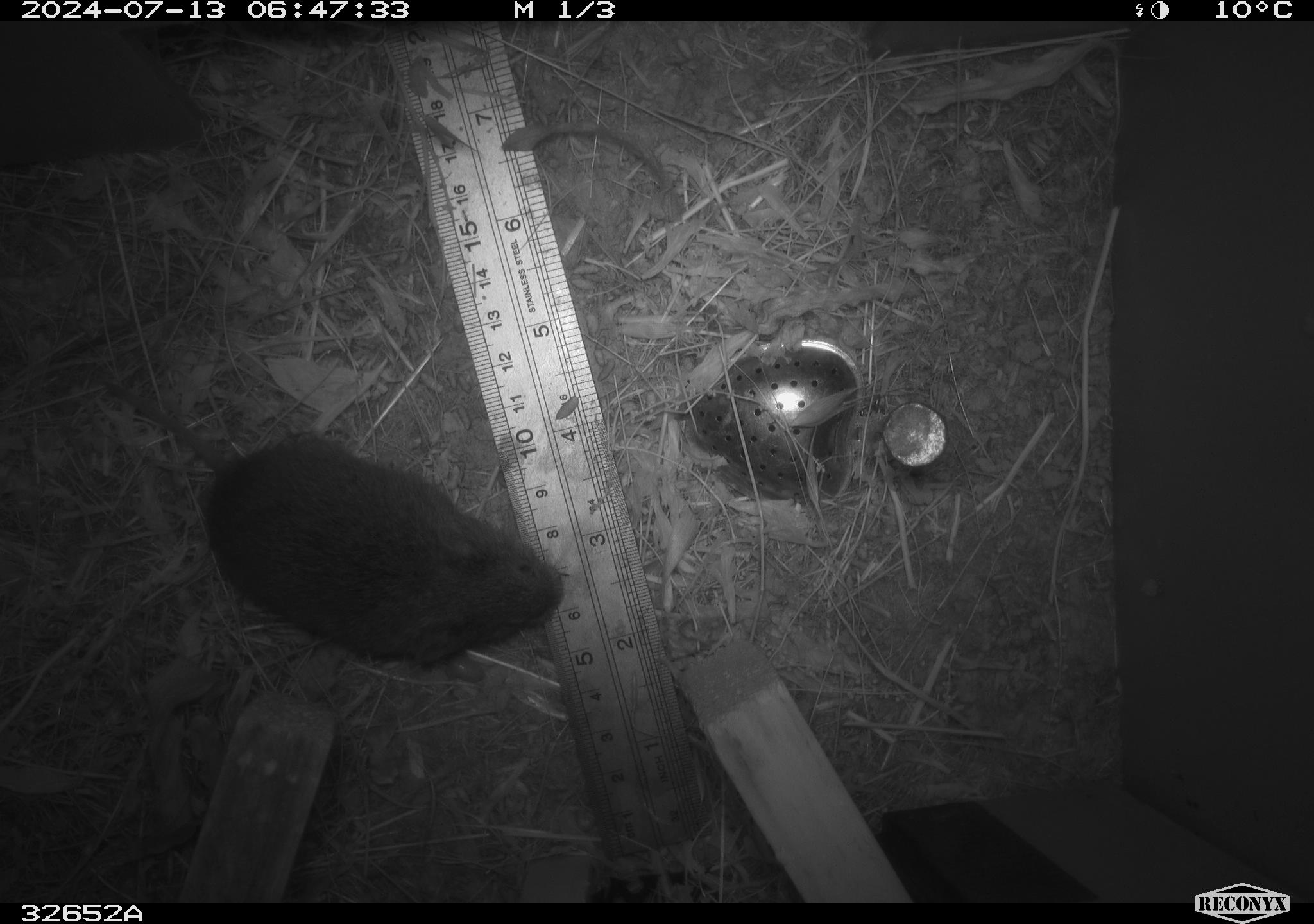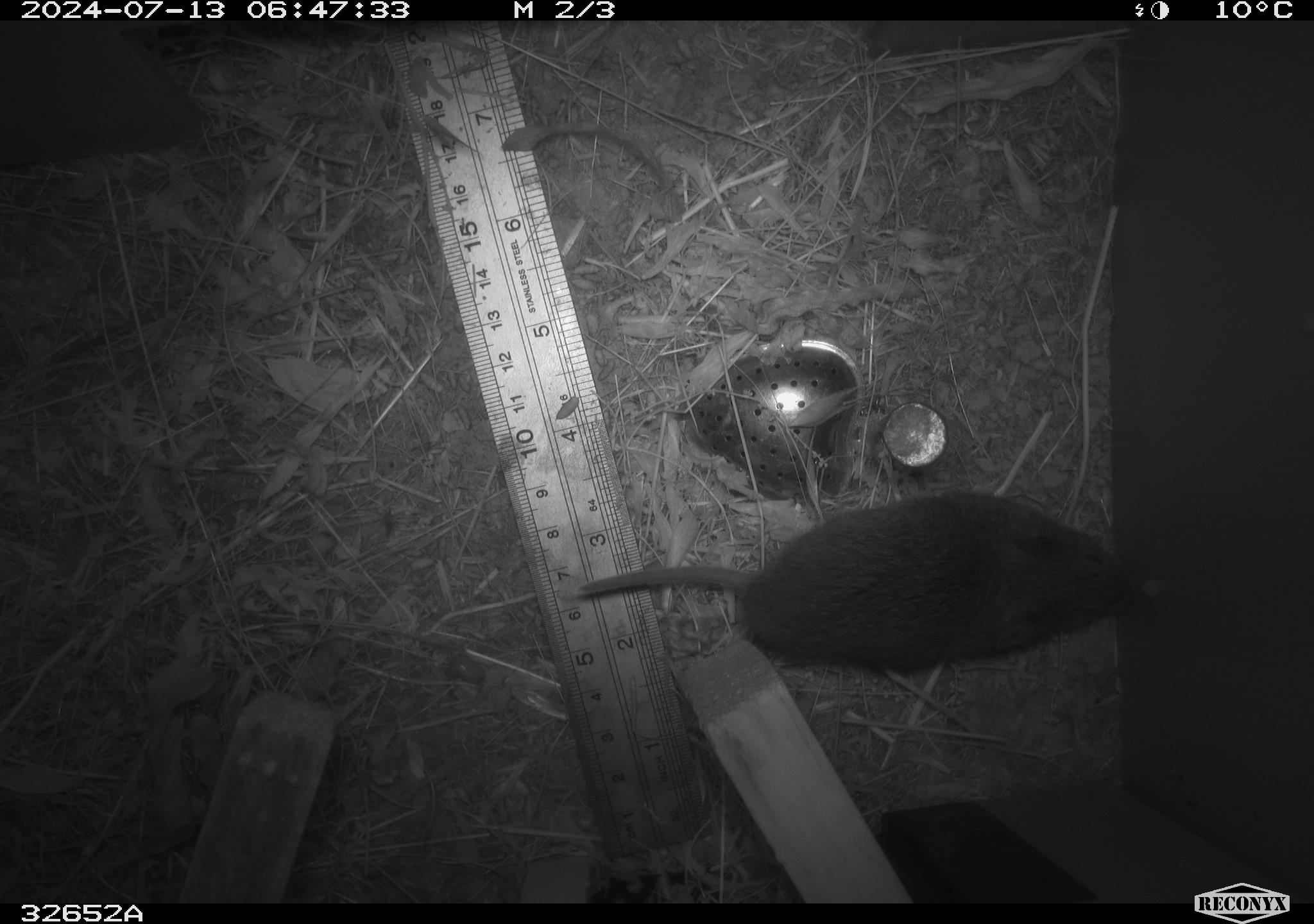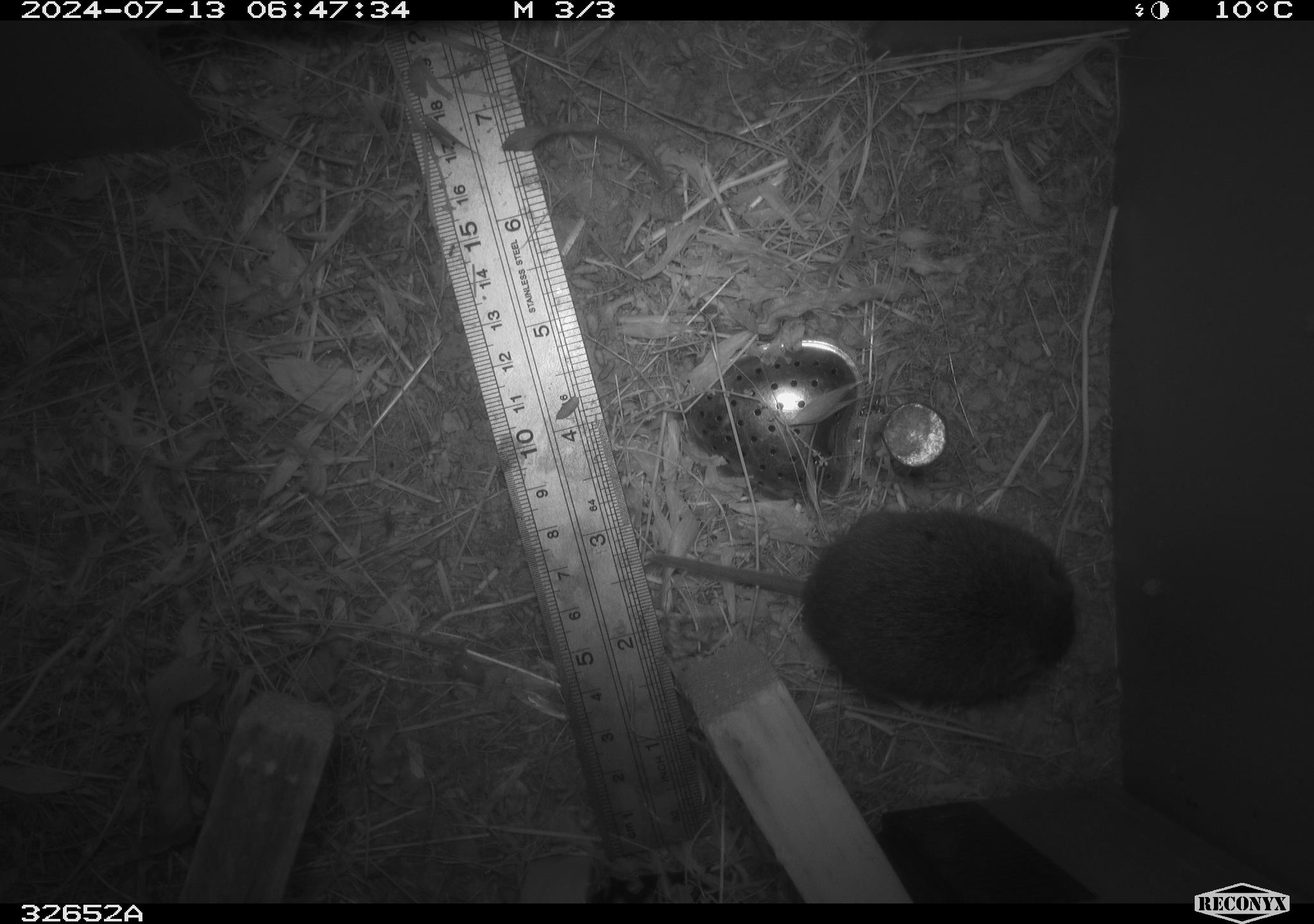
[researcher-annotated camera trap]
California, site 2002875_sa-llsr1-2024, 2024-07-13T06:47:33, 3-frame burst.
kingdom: Animalia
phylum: Chordata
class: Mammalia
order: Rodentia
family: Cricetidae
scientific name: Arvicolinae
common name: voles, lemmings, and muskrats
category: arvicolinae subfamily